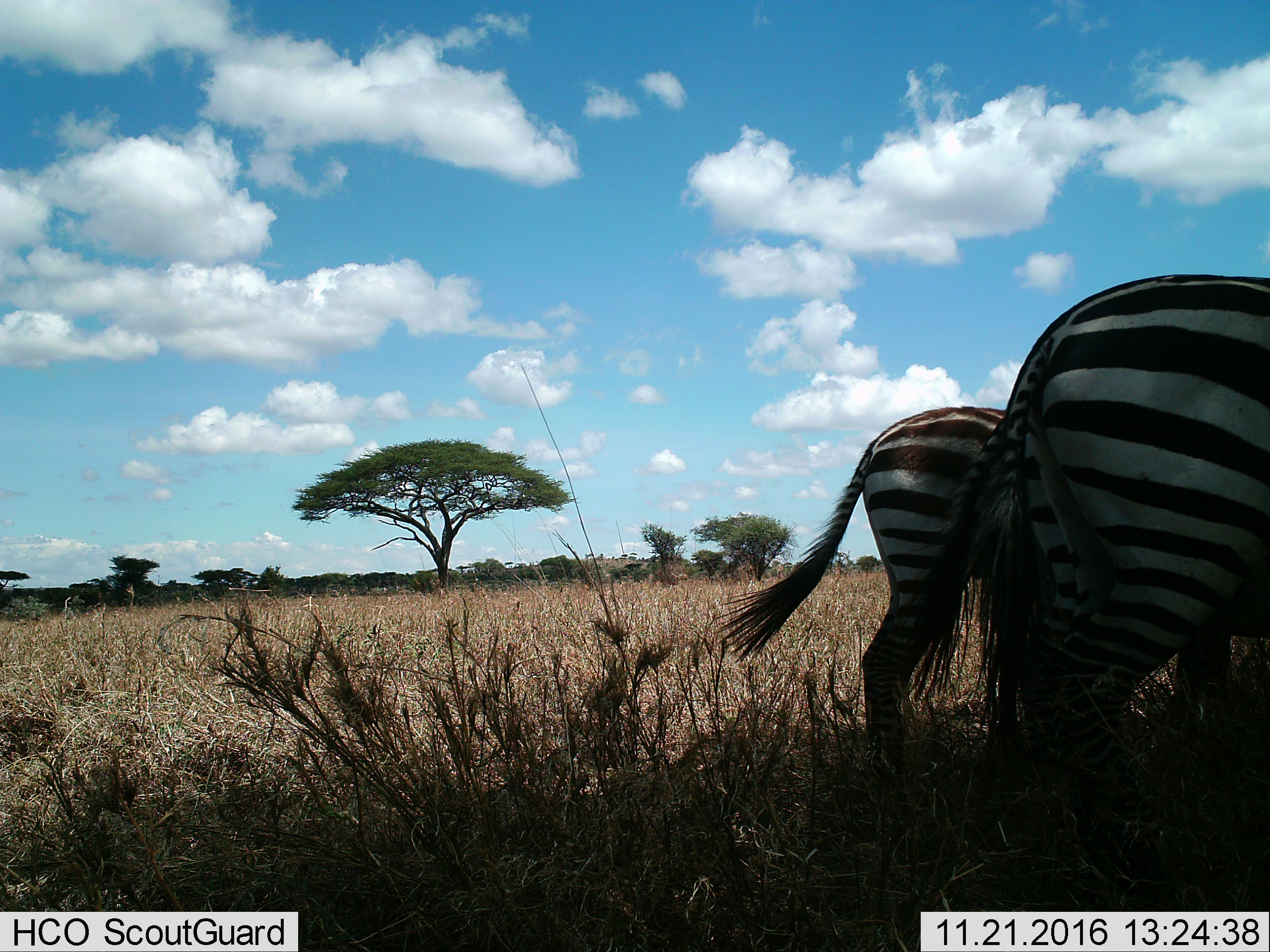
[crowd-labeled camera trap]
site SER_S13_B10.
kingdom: Animalia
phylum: Chordata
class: Mammalia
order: Perissodactyla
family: Equidae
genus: Equus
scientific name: Equus quagga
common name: plains zebra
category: zebraplains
Zebraplains (plains zebra) (Equus quagga), count 2. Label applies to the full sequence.